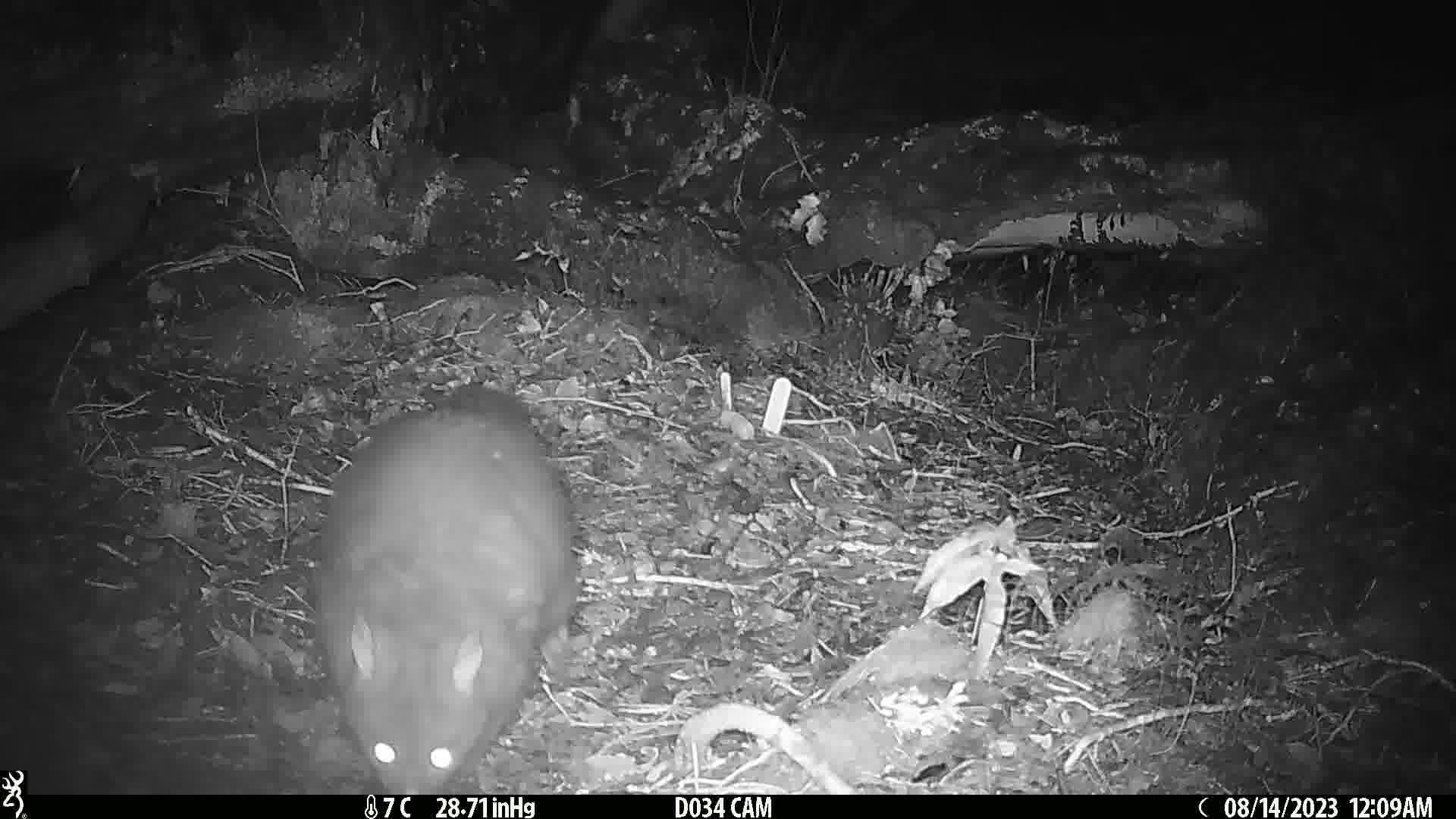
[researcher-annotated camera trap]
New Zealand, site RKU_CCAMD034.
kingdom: Animalia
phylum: Chordata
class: Mammalia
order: Diprotodontia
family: Phalangeridae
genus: Trichosurus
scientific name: Trichosurus vulpecula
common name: common brushtail possum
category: possum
Possum (common brushtail possum) (Trichosurus vulpecula).